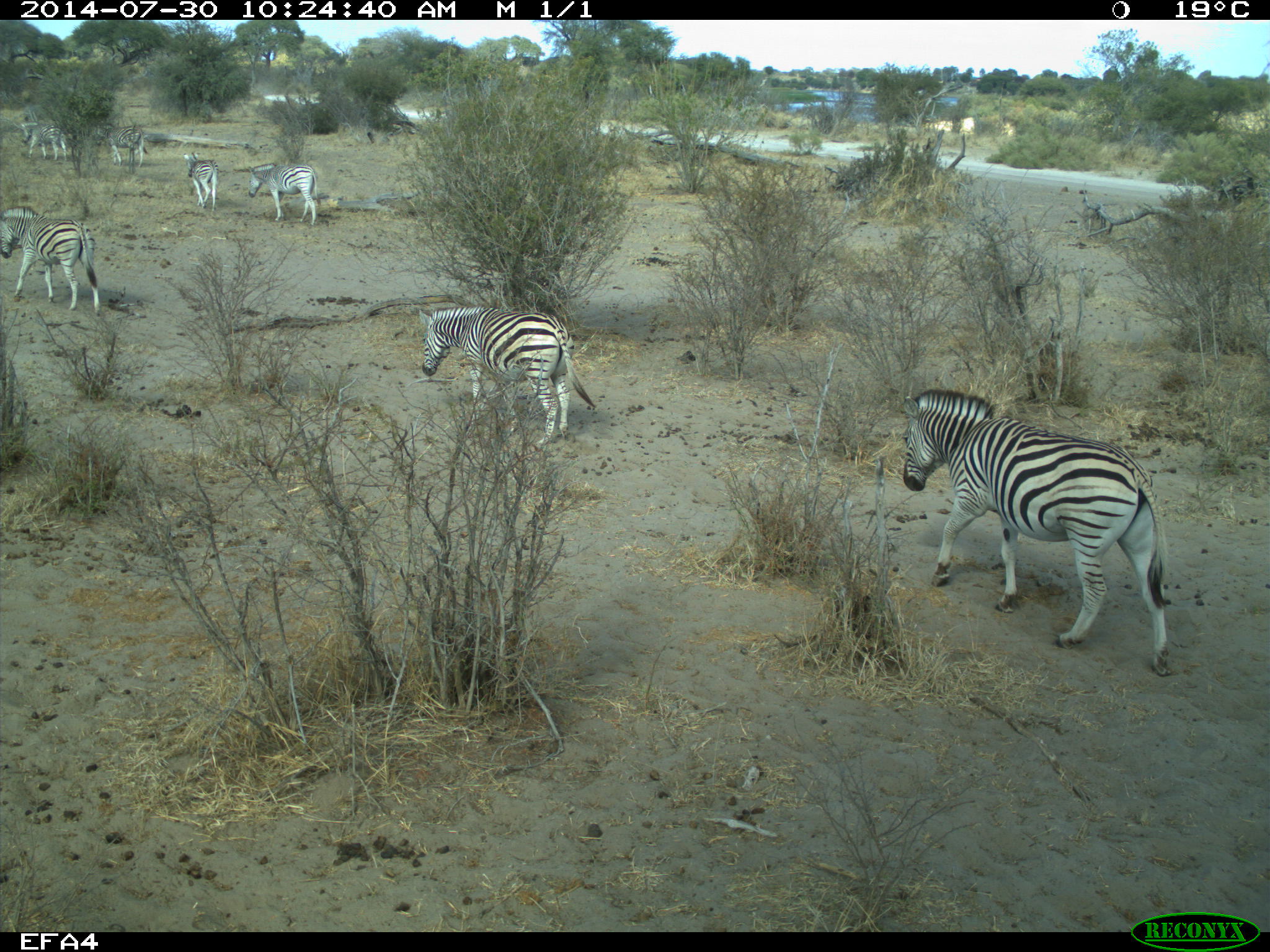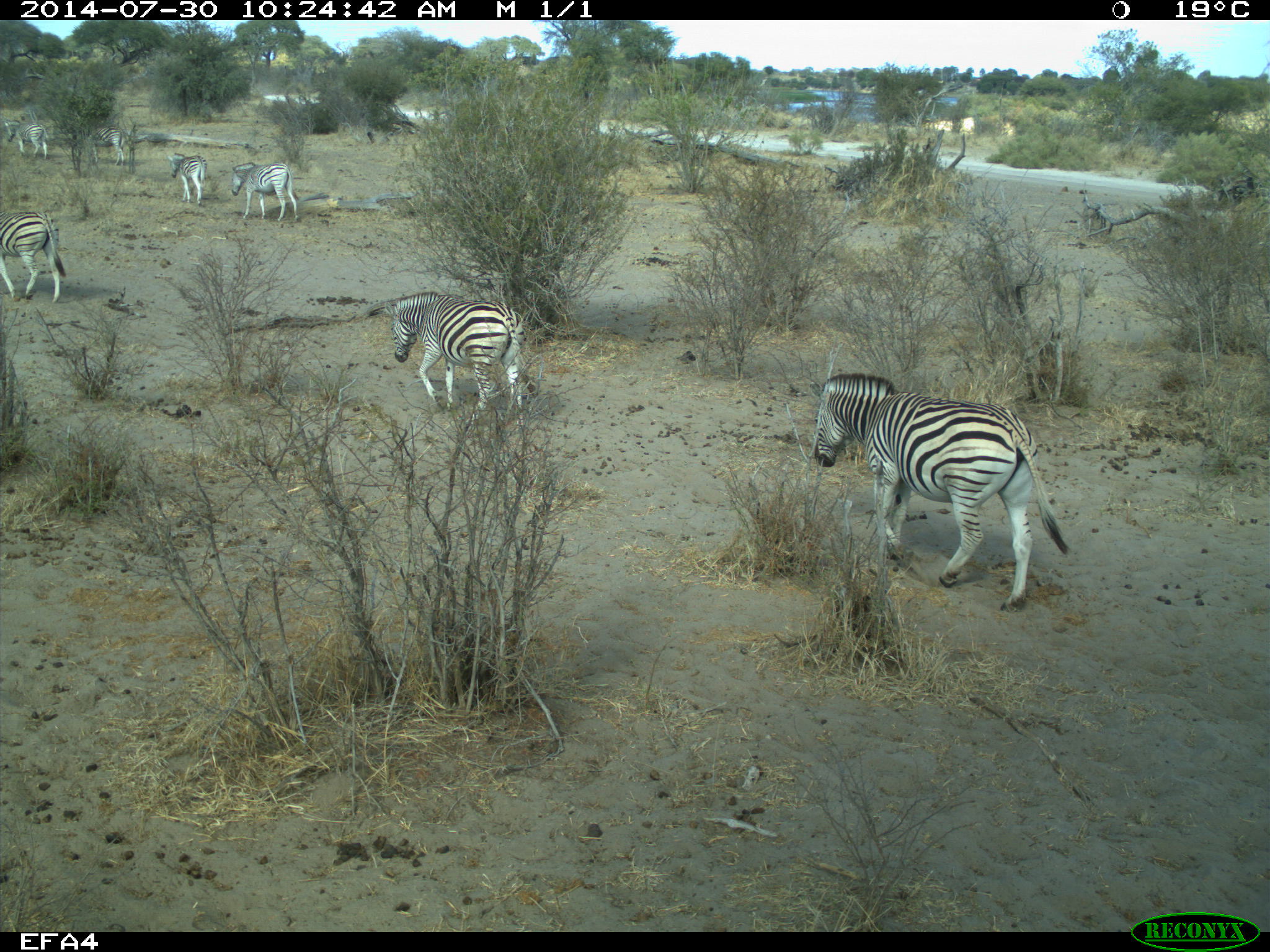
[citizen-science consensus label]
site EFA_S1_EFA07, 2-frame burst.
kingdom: Animalia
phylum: Chordata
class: Mammalia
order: Perissodactyla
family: Equidae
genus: Equus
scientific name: Equus quagga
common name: plains zebra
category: zebraplains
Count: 8.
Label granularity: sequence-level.